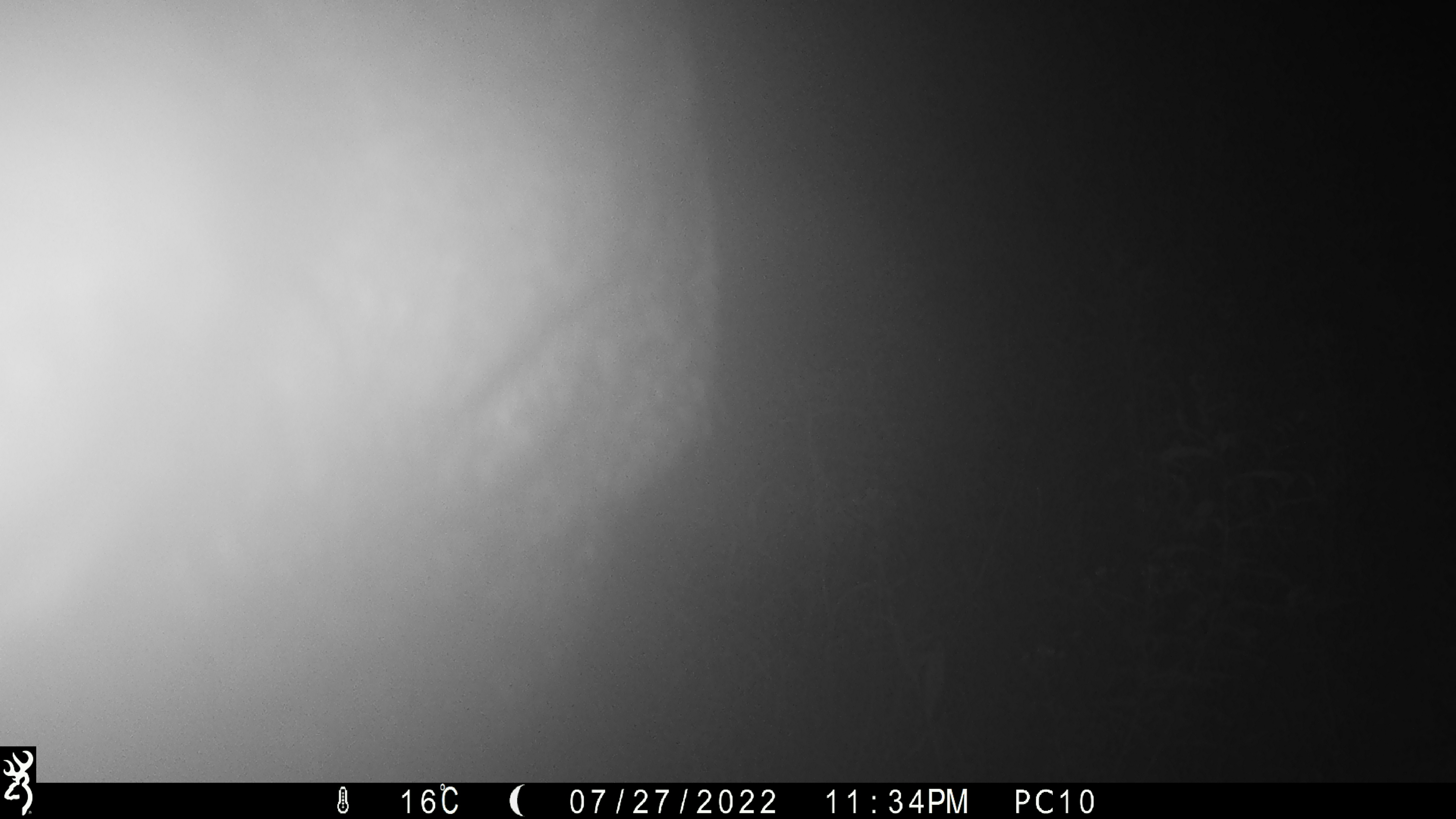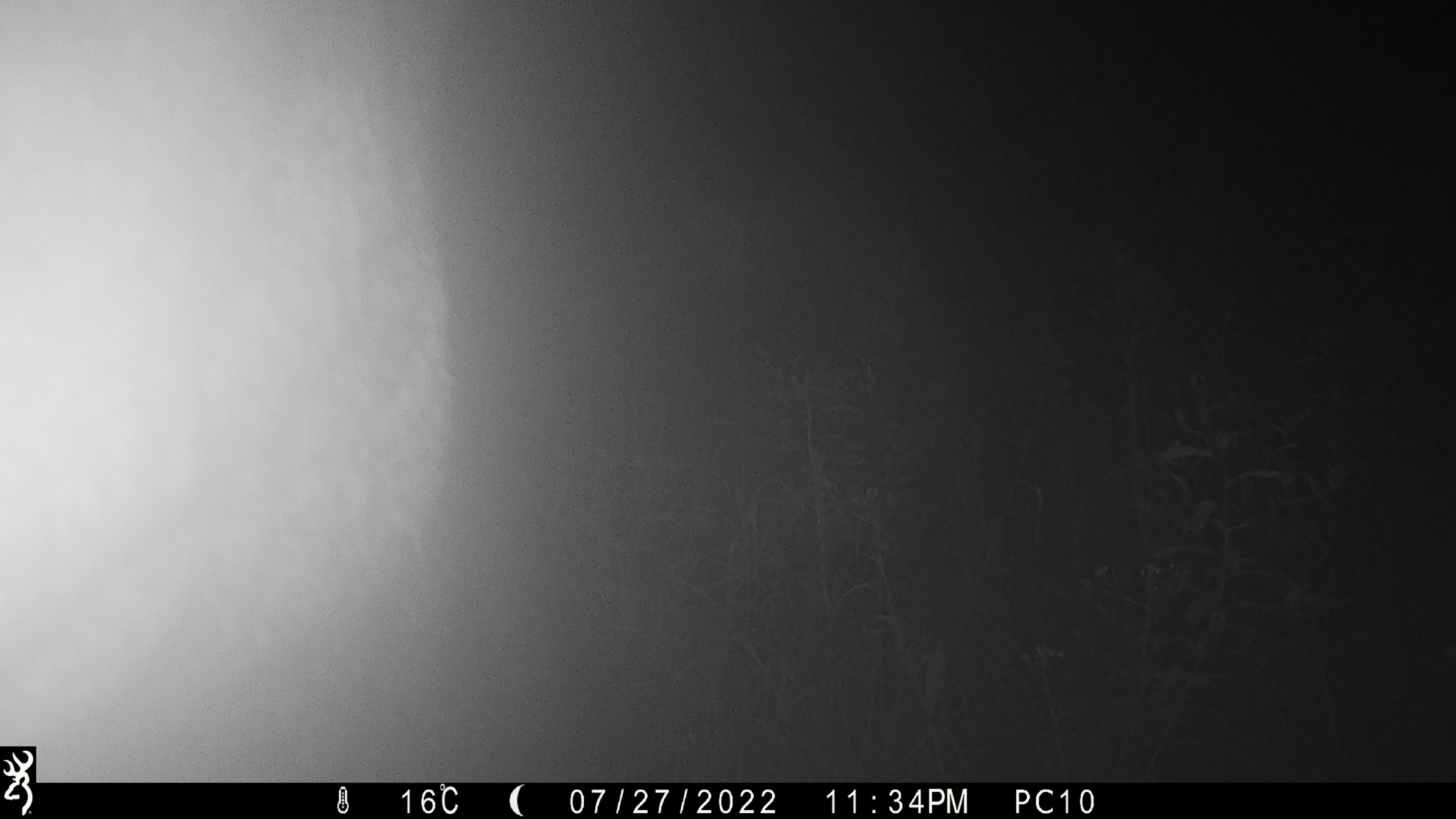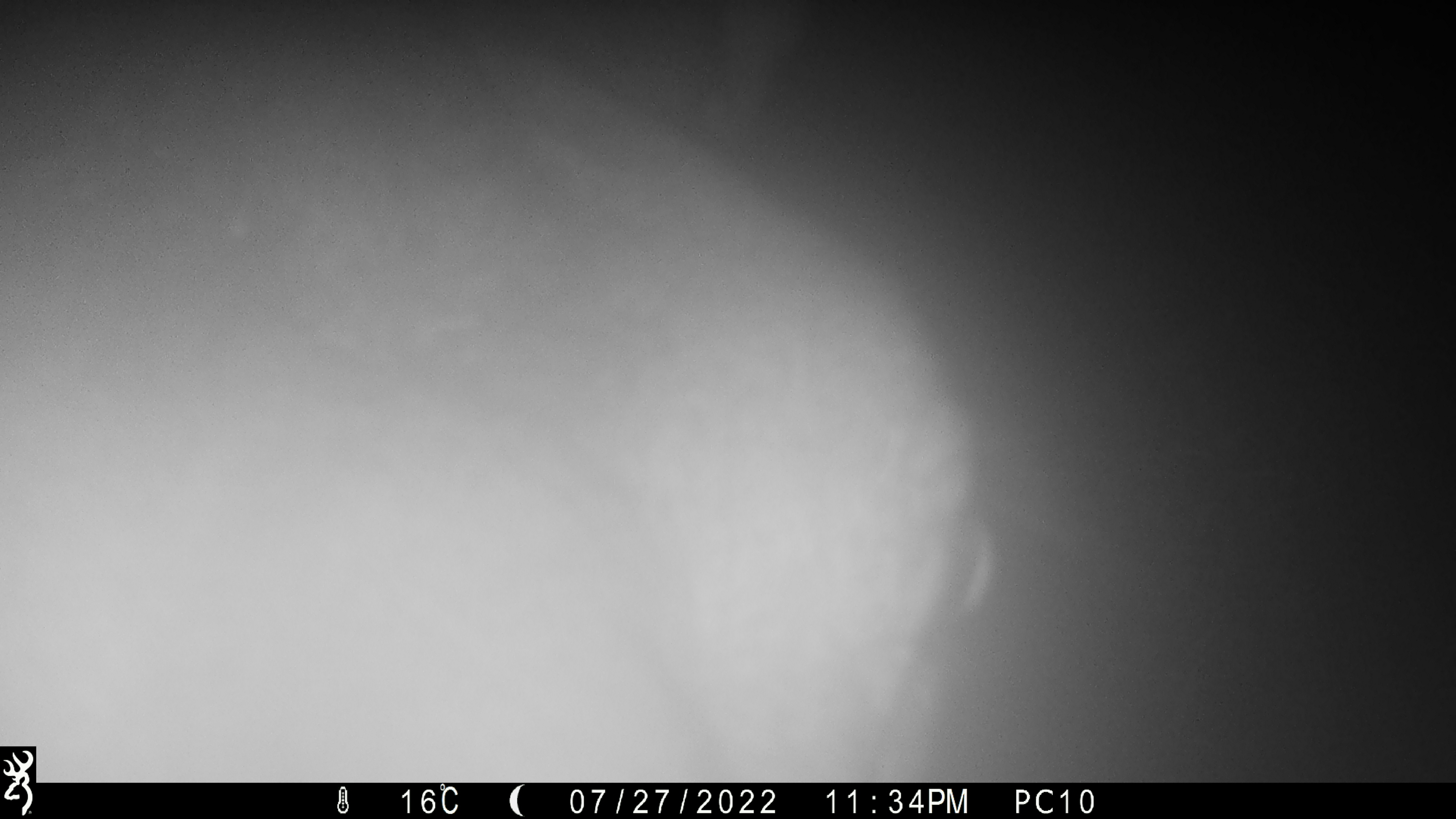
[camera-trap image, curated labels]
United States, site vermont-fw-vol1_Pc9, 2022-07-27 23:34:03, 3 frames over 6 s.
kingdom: Animalia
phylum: Chordata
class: Mammalia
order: Artiodactyla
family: Cervidae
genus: Alces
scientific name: Alces alces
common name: moose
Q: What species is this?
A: Moose (Alces alces).